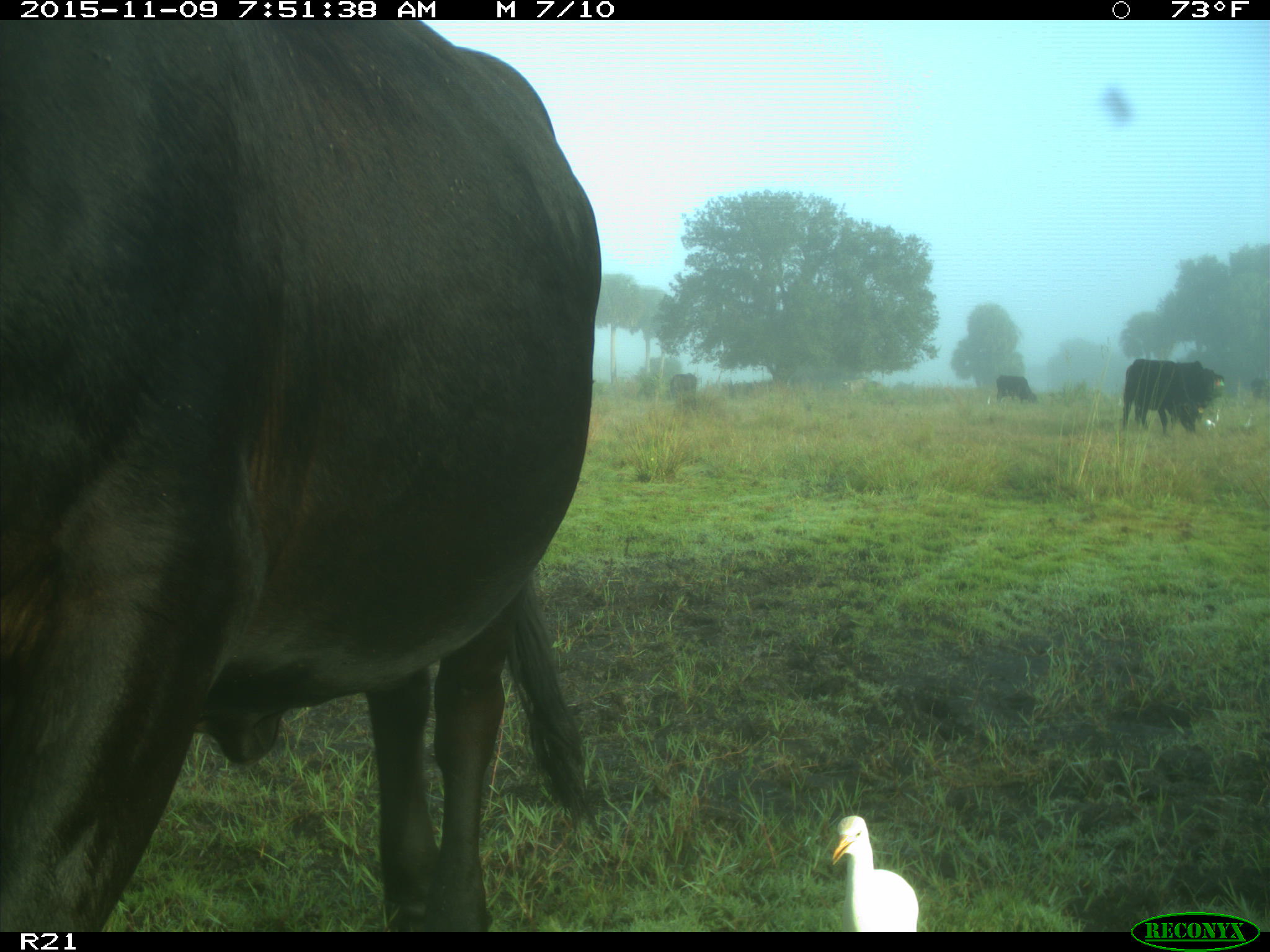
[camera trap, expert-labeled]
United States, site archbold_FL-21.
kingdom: Animalia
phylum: Chordata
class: Mammalia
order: Artiodactyla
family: Bovidae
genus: Bos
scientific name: Bos taurus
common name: domestic cow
Bos taurus (domestic cow).